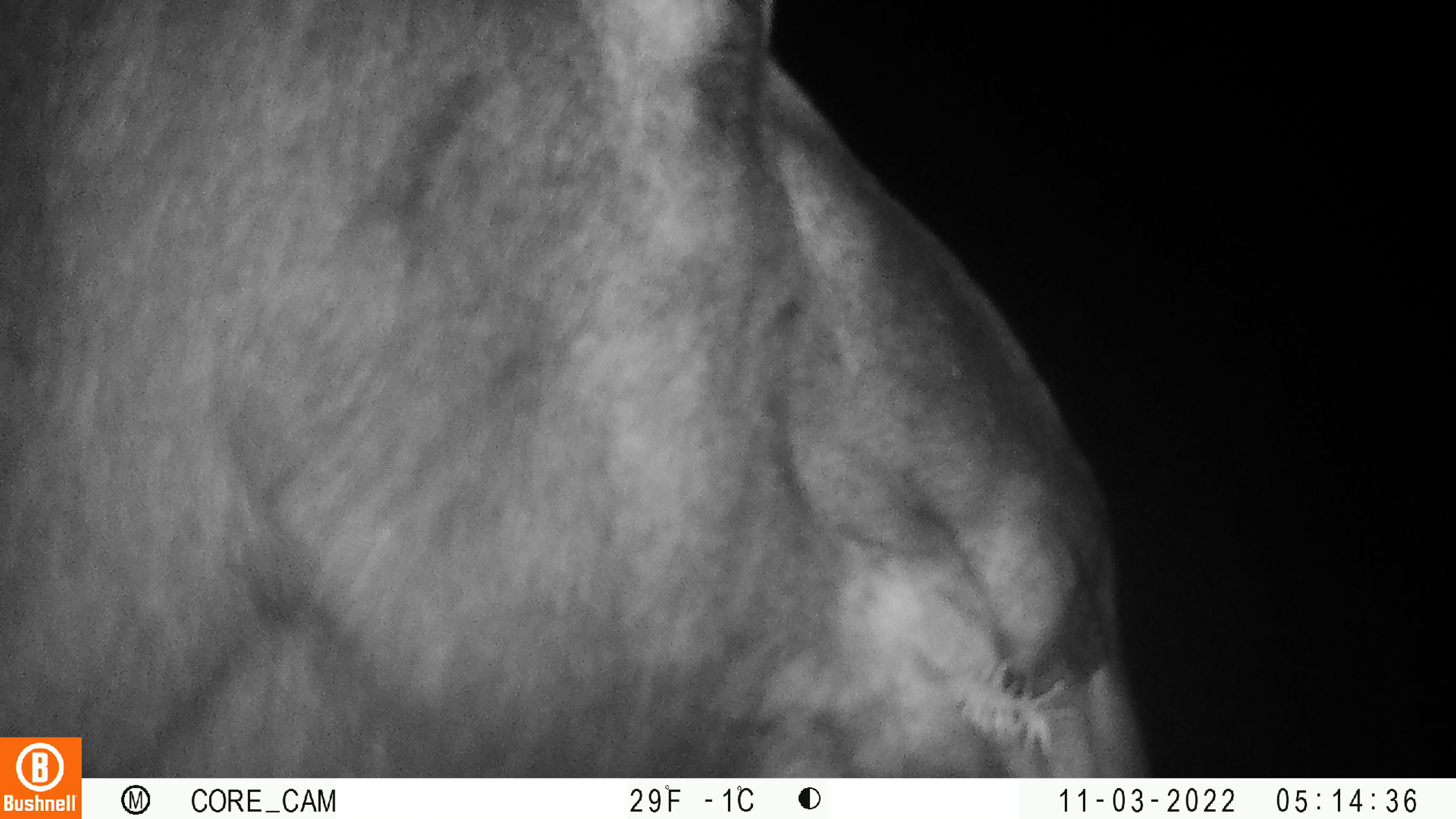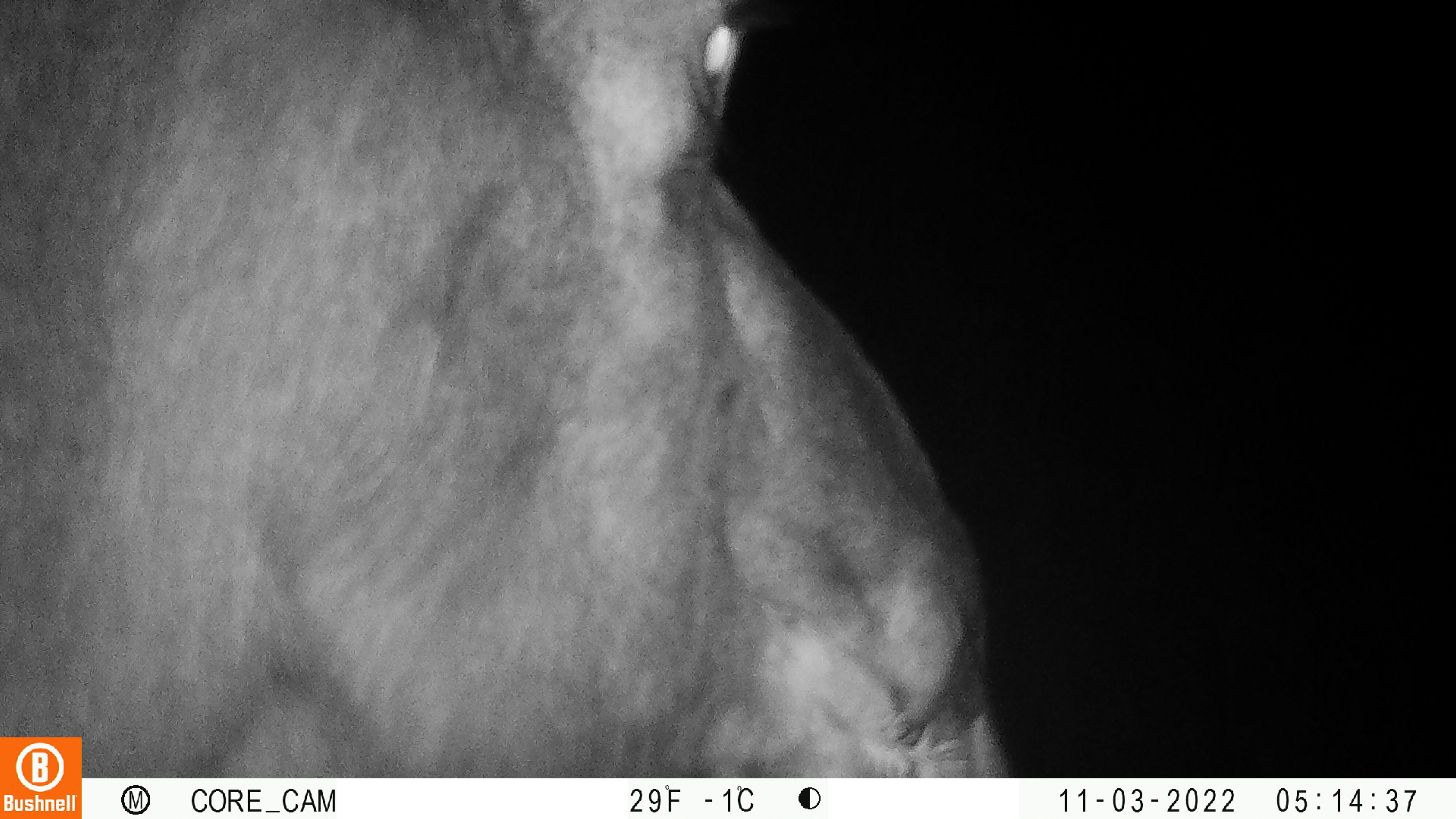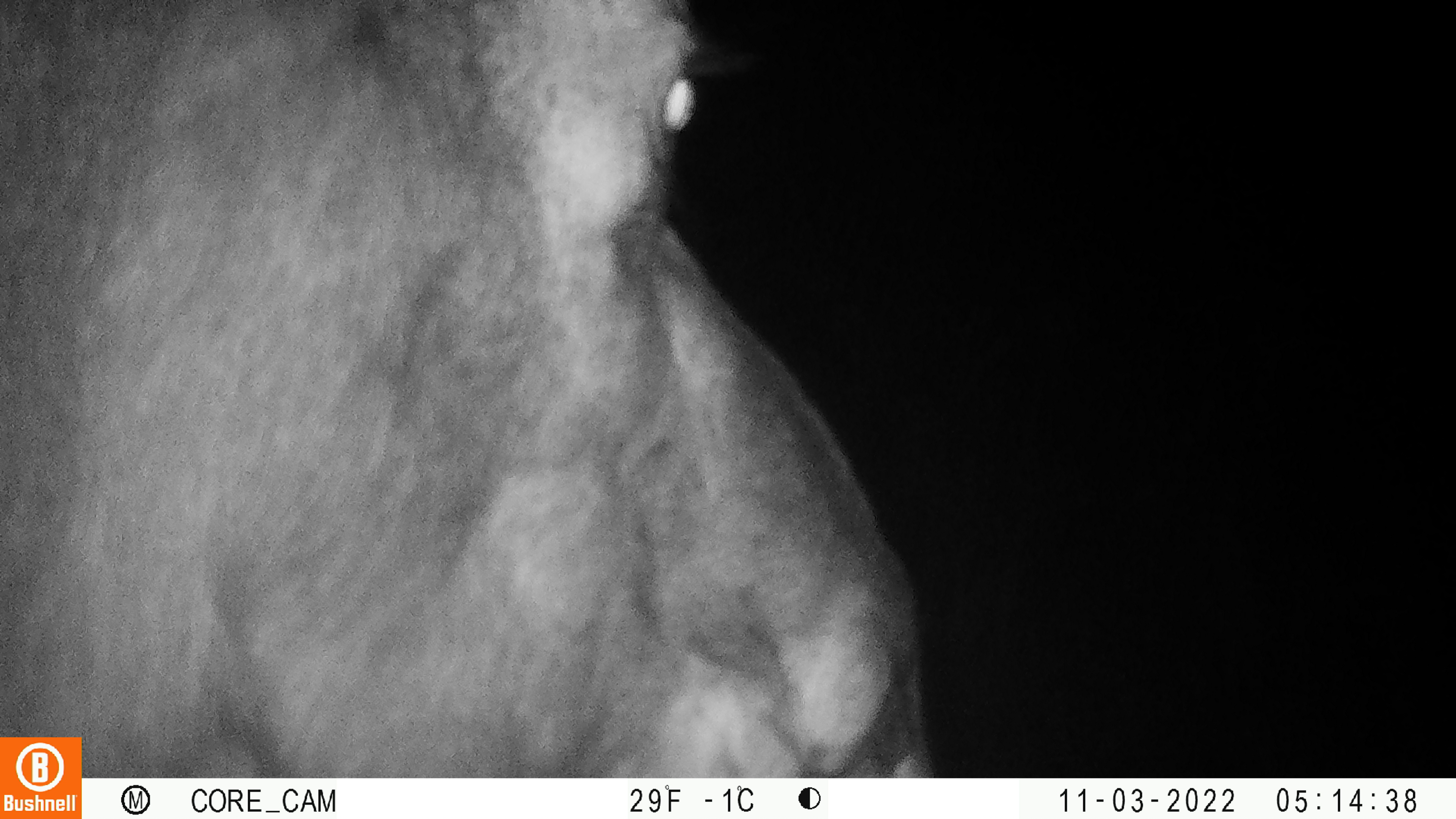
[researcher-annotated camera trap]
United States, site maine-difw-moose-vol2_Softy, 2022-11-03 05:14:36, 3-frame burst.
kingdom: Animalia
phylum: Chordata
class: Mammalia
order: Artiodactyla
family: Cervidae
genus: Alces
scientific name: Alces alces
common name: moose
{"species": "moose (Alces alces)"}